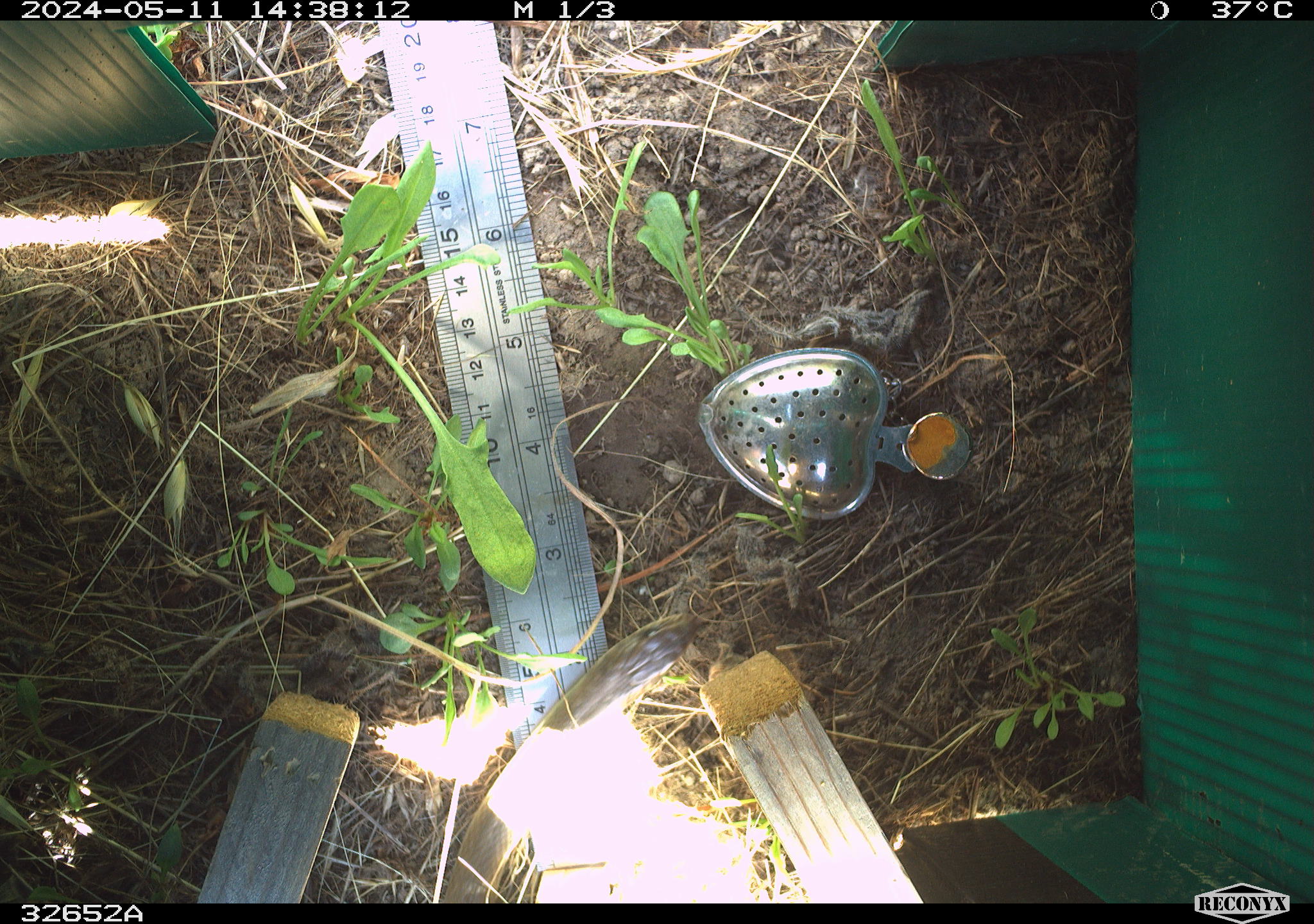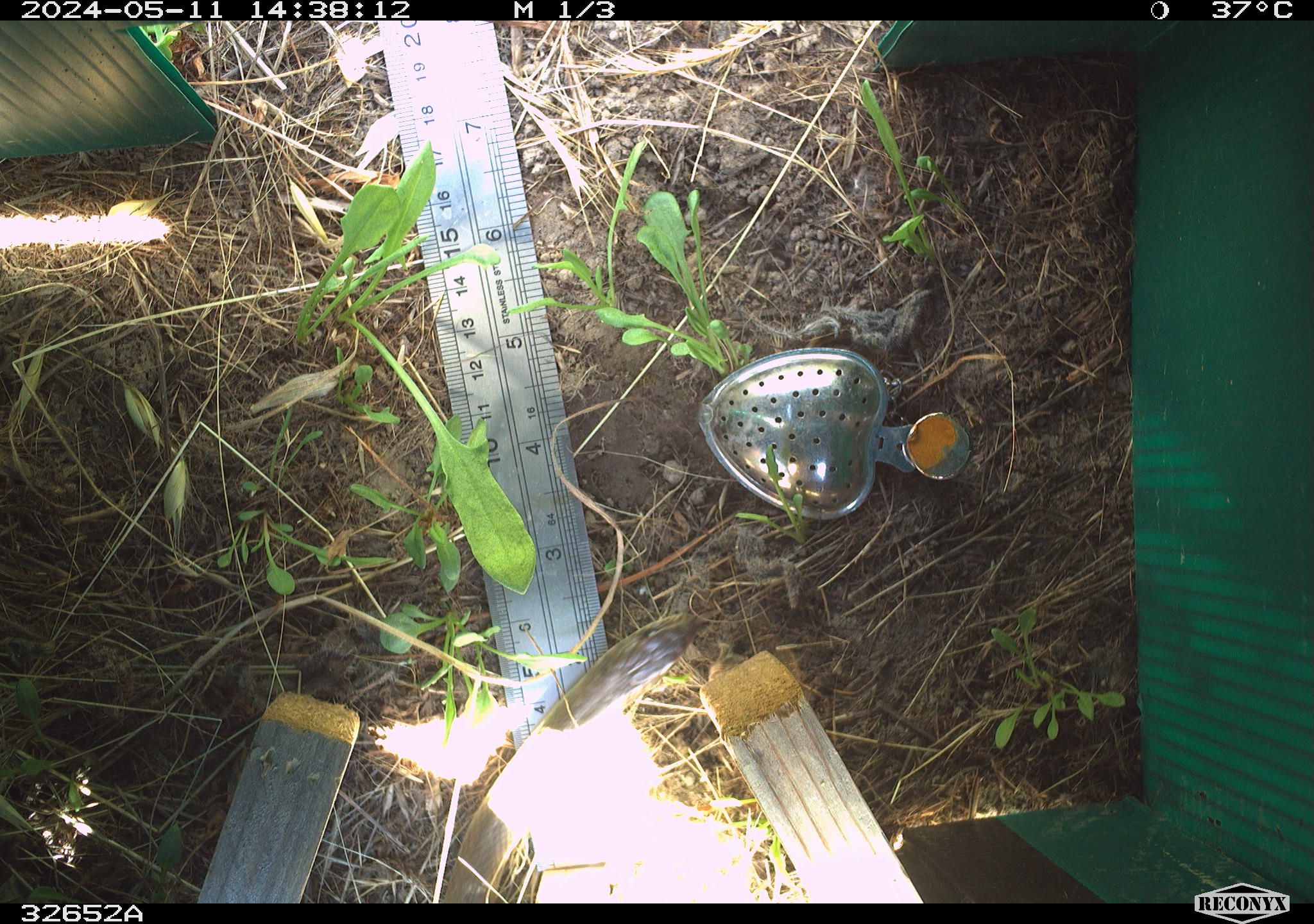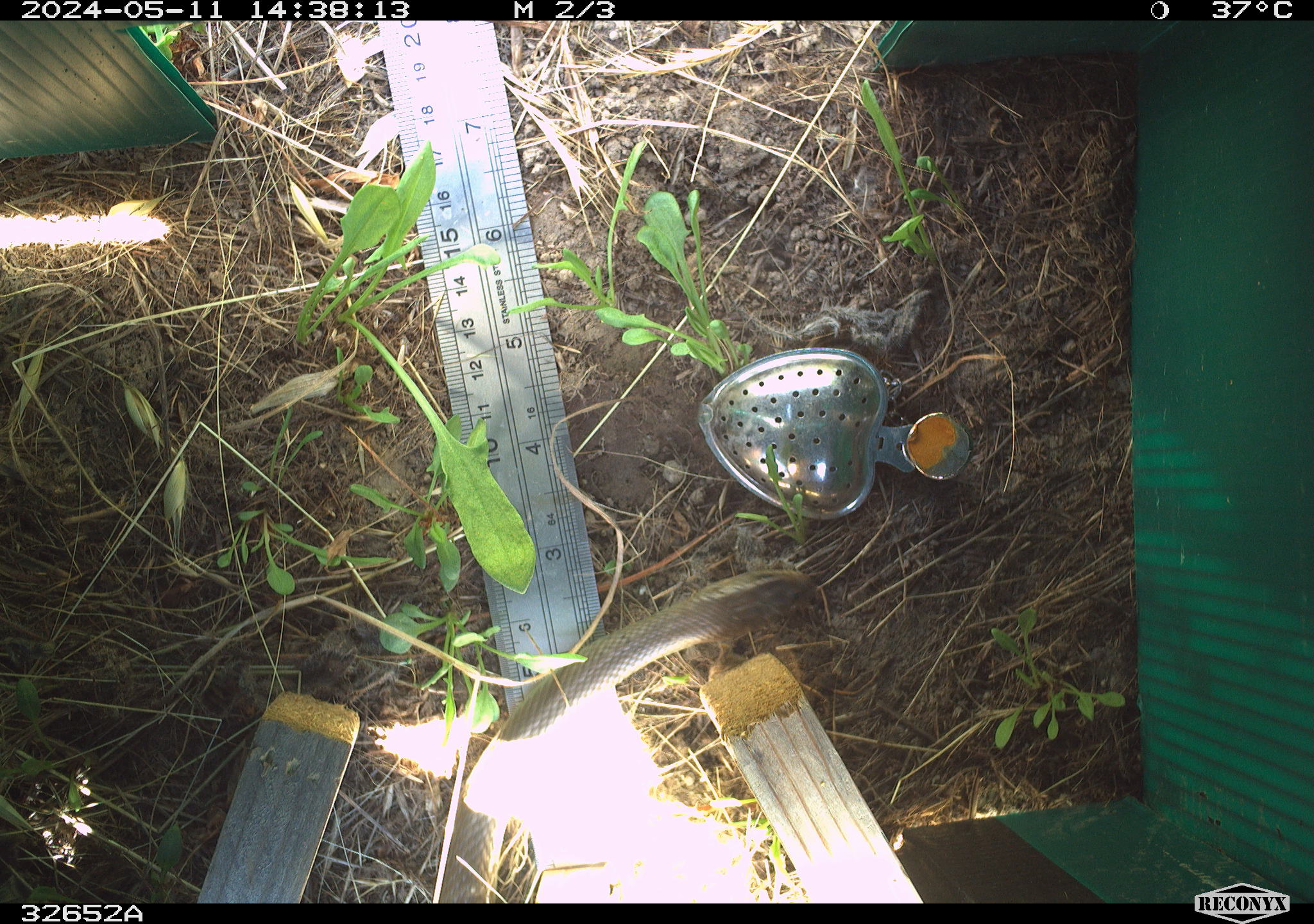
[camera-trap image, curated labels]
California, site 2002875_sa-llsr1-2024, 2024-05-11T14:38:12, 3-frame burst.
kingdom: Animalia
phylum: Chordata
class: Reptilia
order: Squamata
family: Colubridae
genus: Coluber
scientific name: Coluber constrictor mormon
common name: western yellow-bellied racer